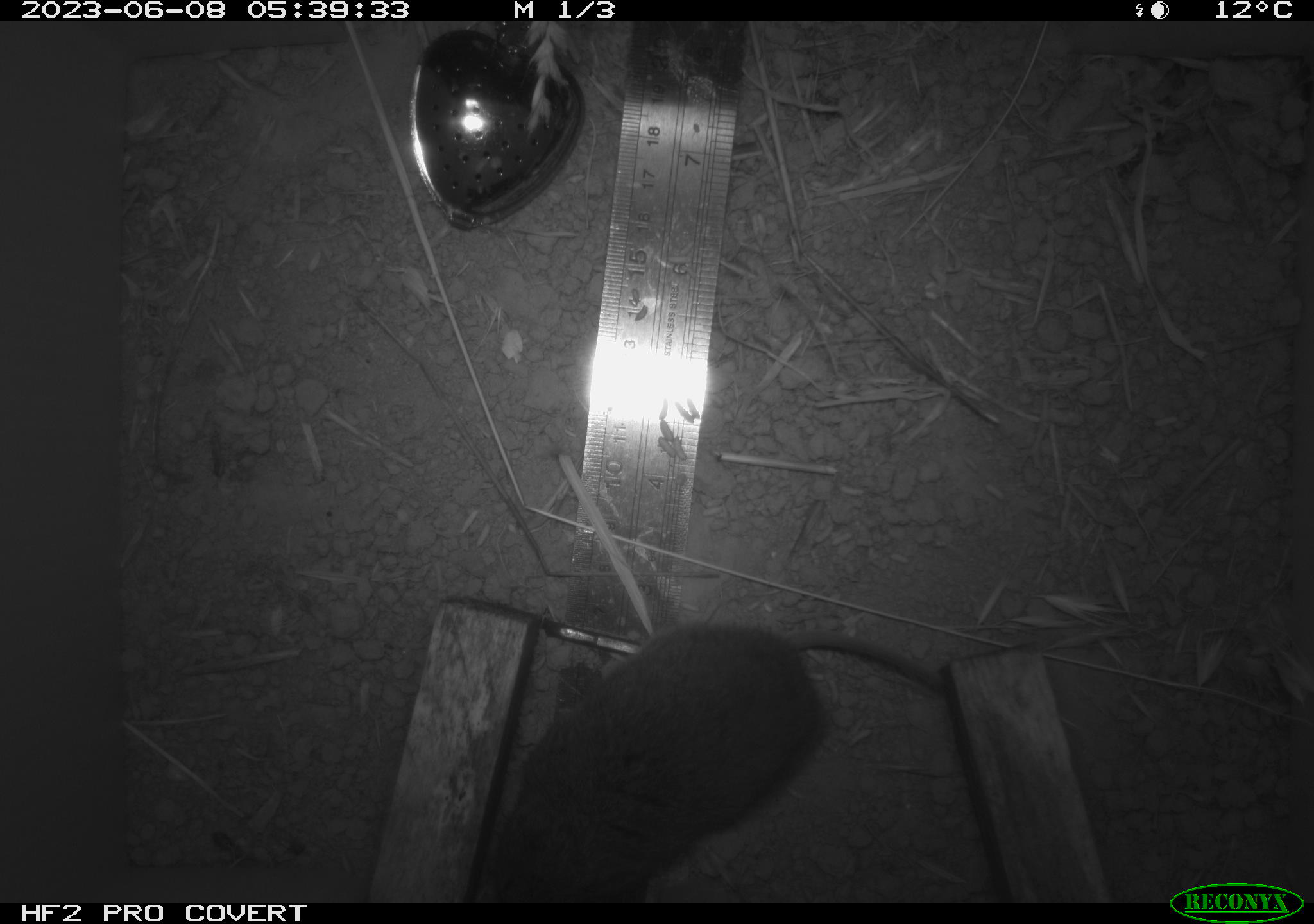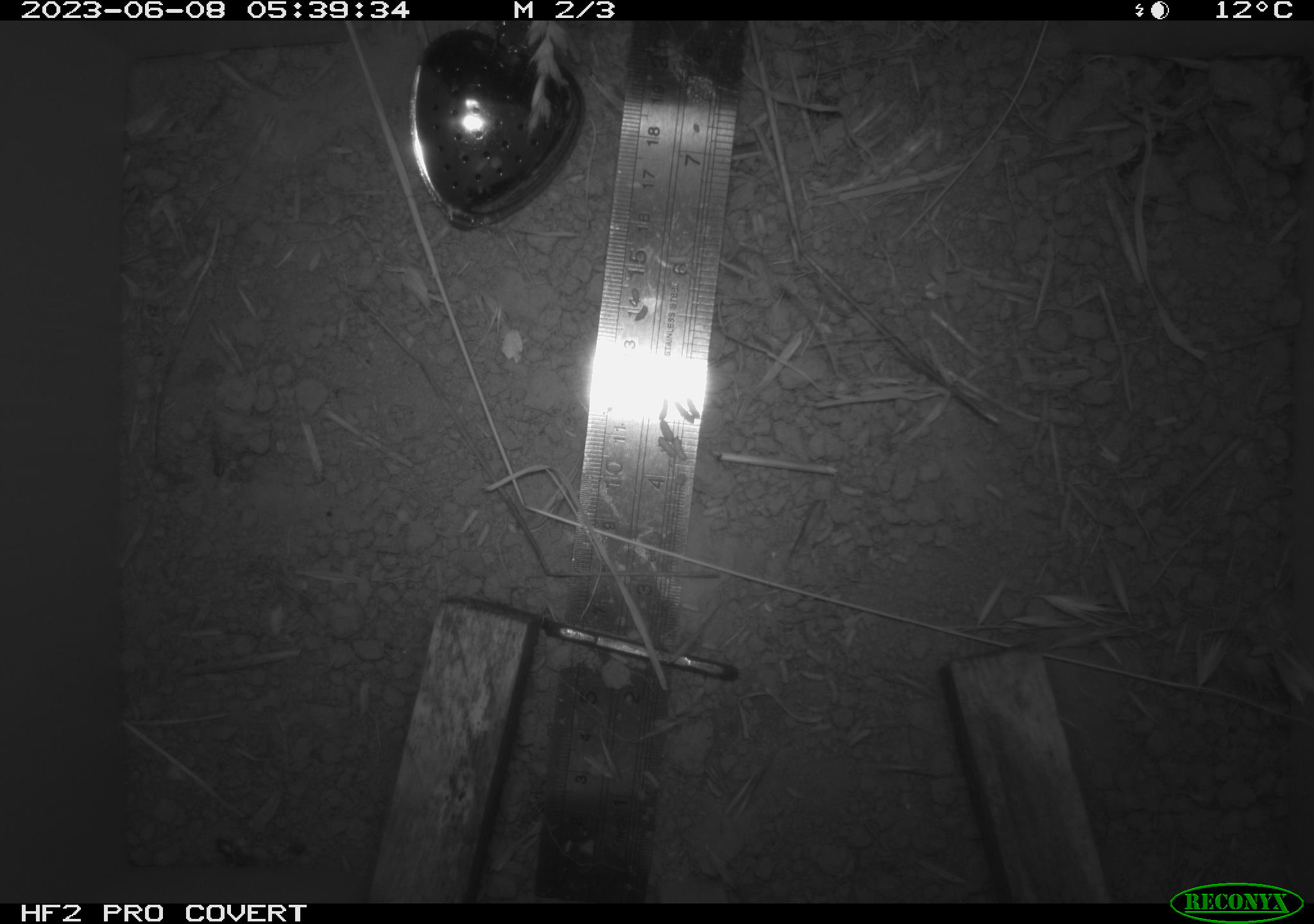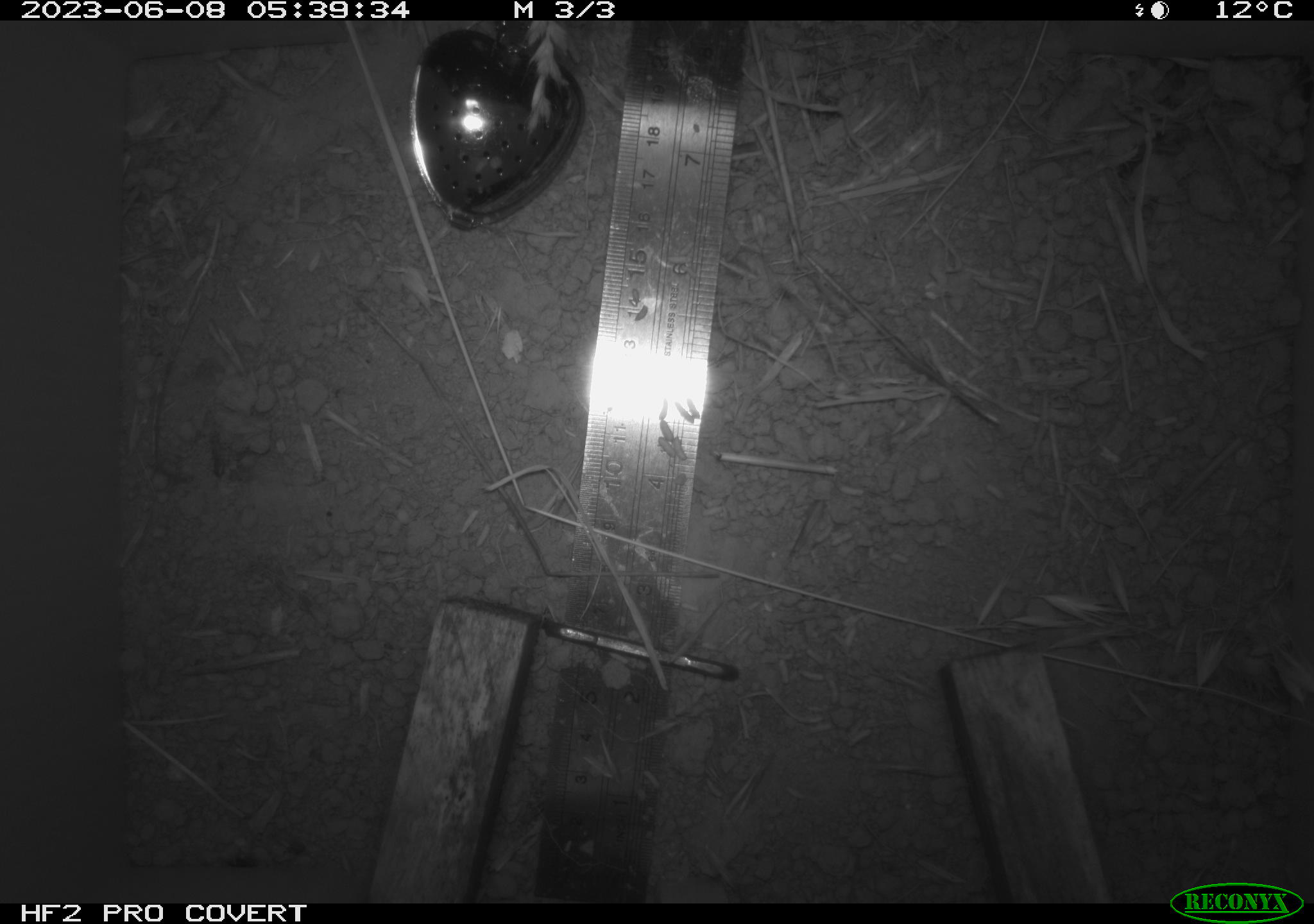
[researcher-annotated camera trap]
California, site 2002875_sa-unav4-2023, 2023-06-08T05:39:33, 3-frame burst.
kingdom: Animalia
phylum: Chordata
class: Mammalia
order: Rodentia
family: Cricetidae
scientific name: Arvicolinae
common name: voles, lemmings, and muskrats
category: arvicolinae subfamily